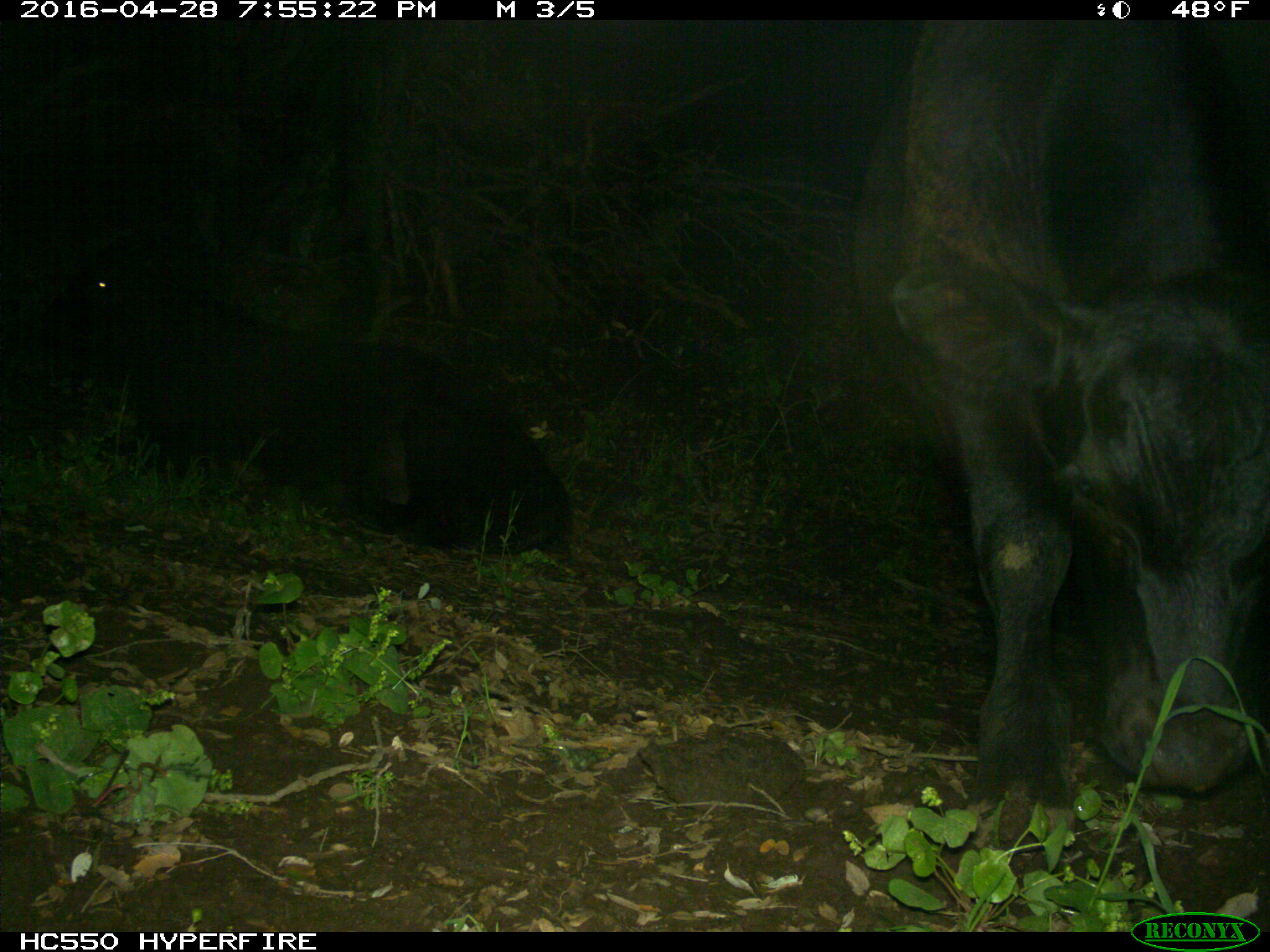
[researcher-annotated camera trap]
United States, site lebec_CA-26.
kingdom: Animalia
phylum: Chordata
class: Mammalia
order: Artiodactyla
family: Bovidae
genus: Bos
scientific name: Bos taurus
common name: domestic cow